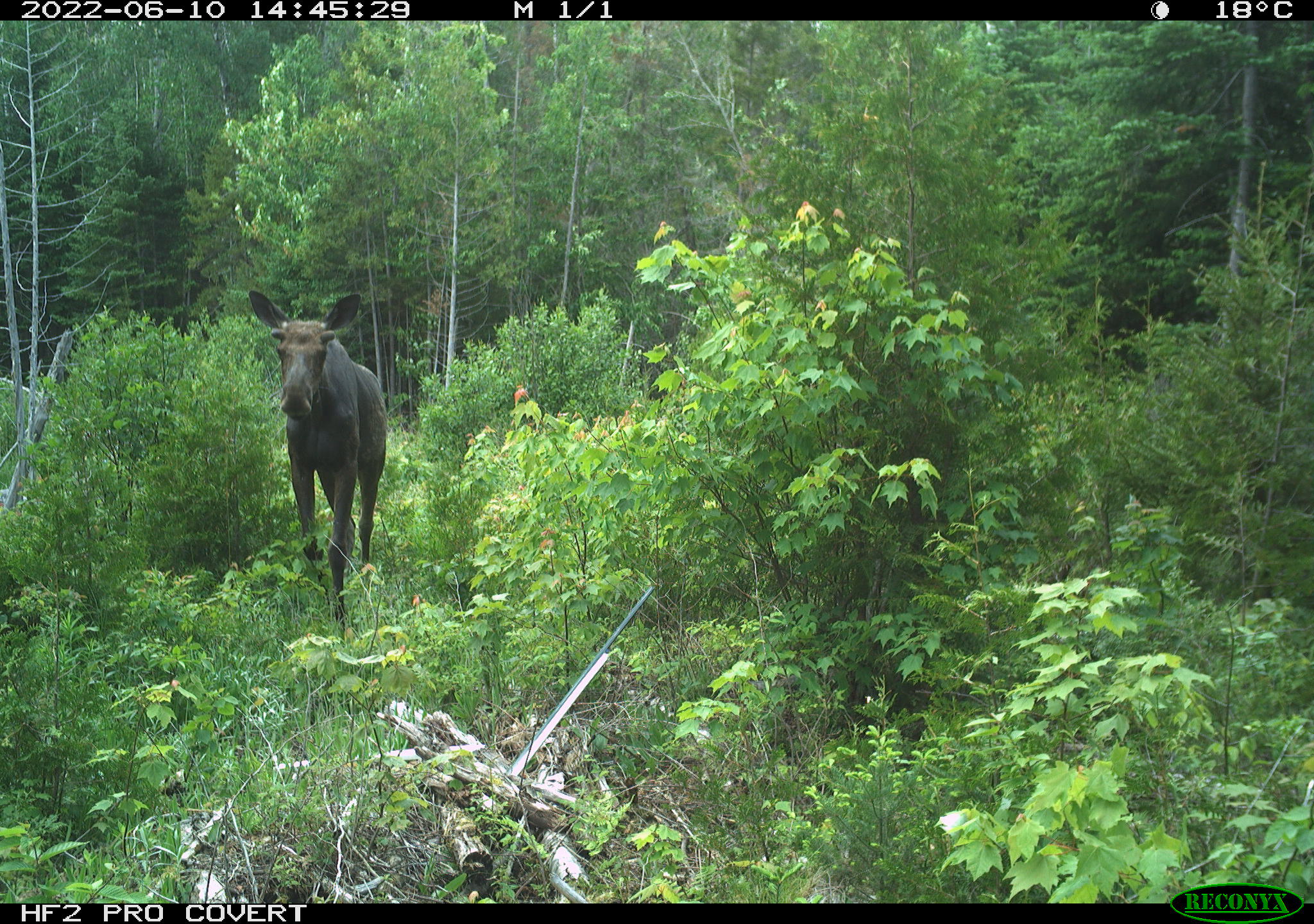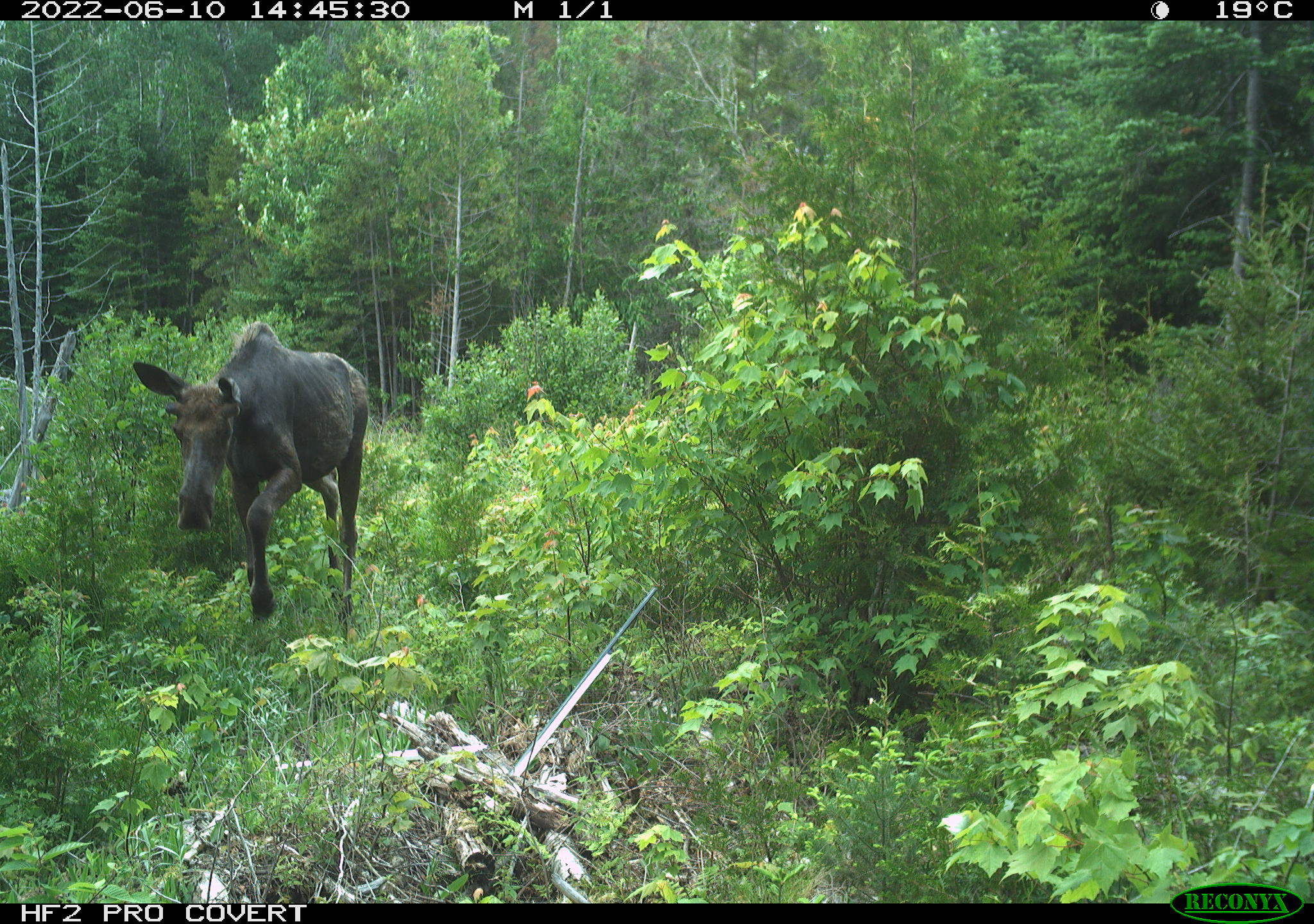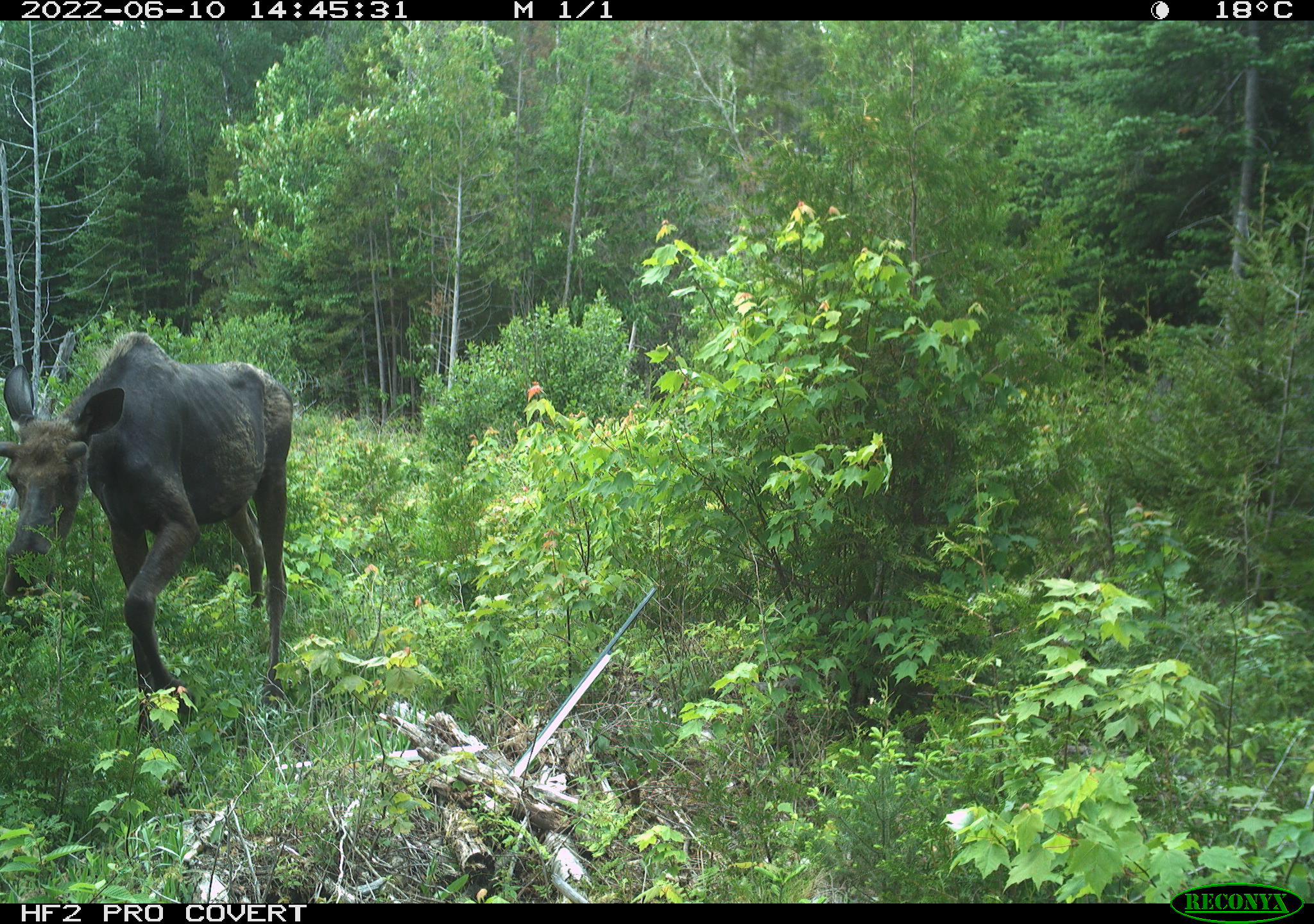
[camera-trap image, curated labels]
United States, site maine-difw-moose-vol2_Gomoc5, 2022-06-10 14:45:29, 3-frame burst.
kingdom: Animalia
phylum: Chordata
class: Mammalia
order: Artiodactyla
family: Cervidae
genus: Alces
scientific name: Alces alces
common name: moose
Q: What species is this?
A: Moose (Alces alces).